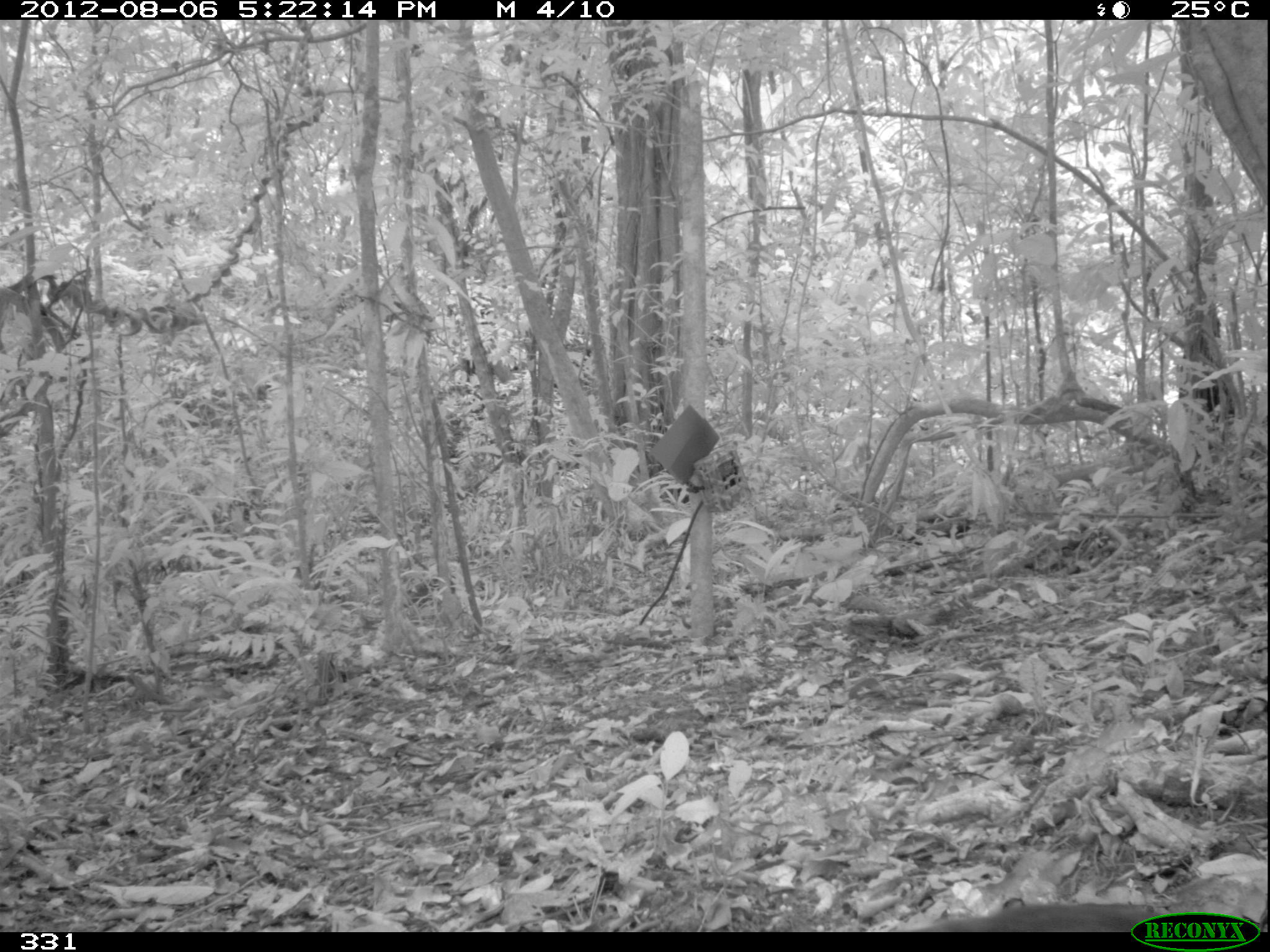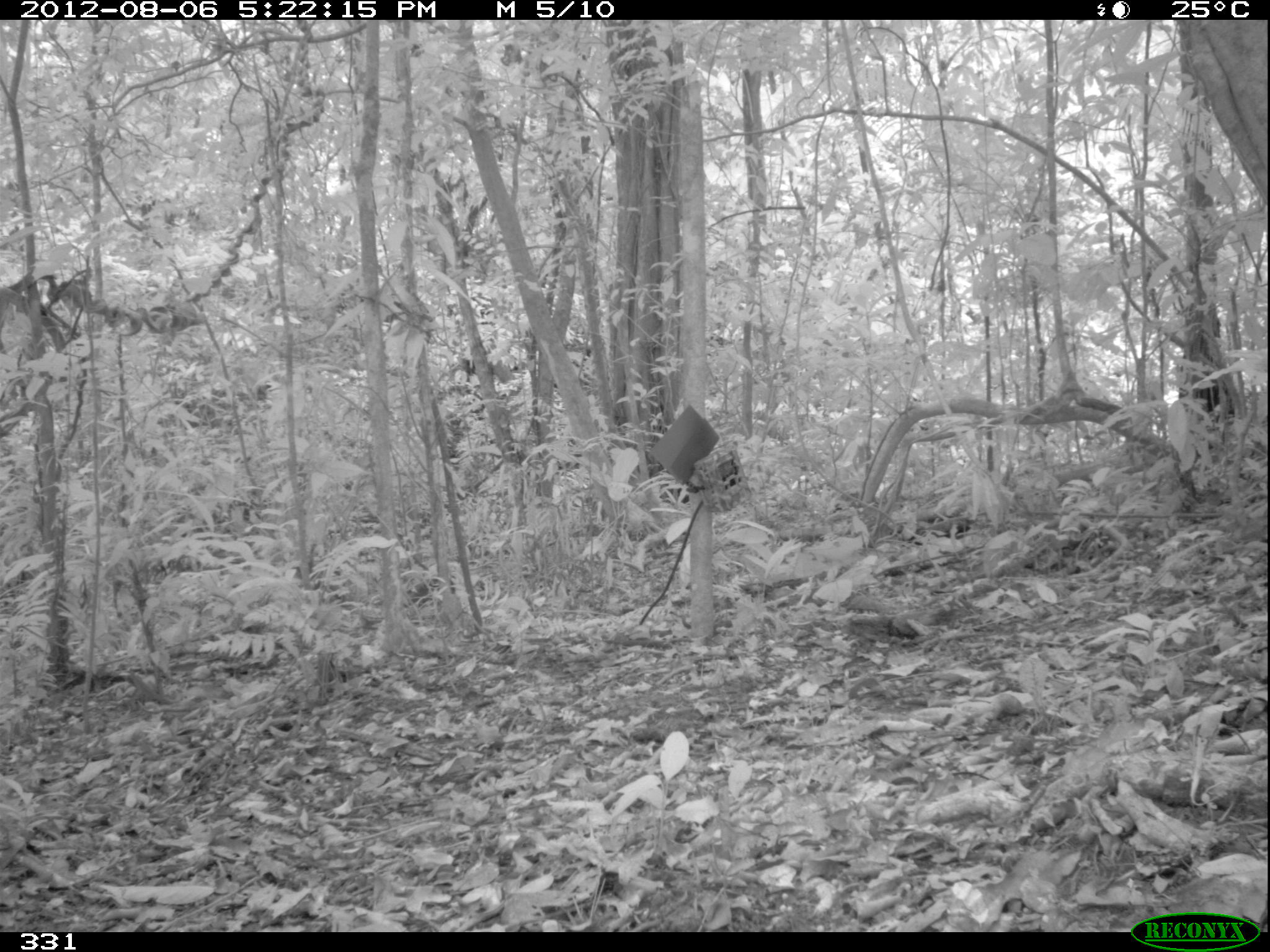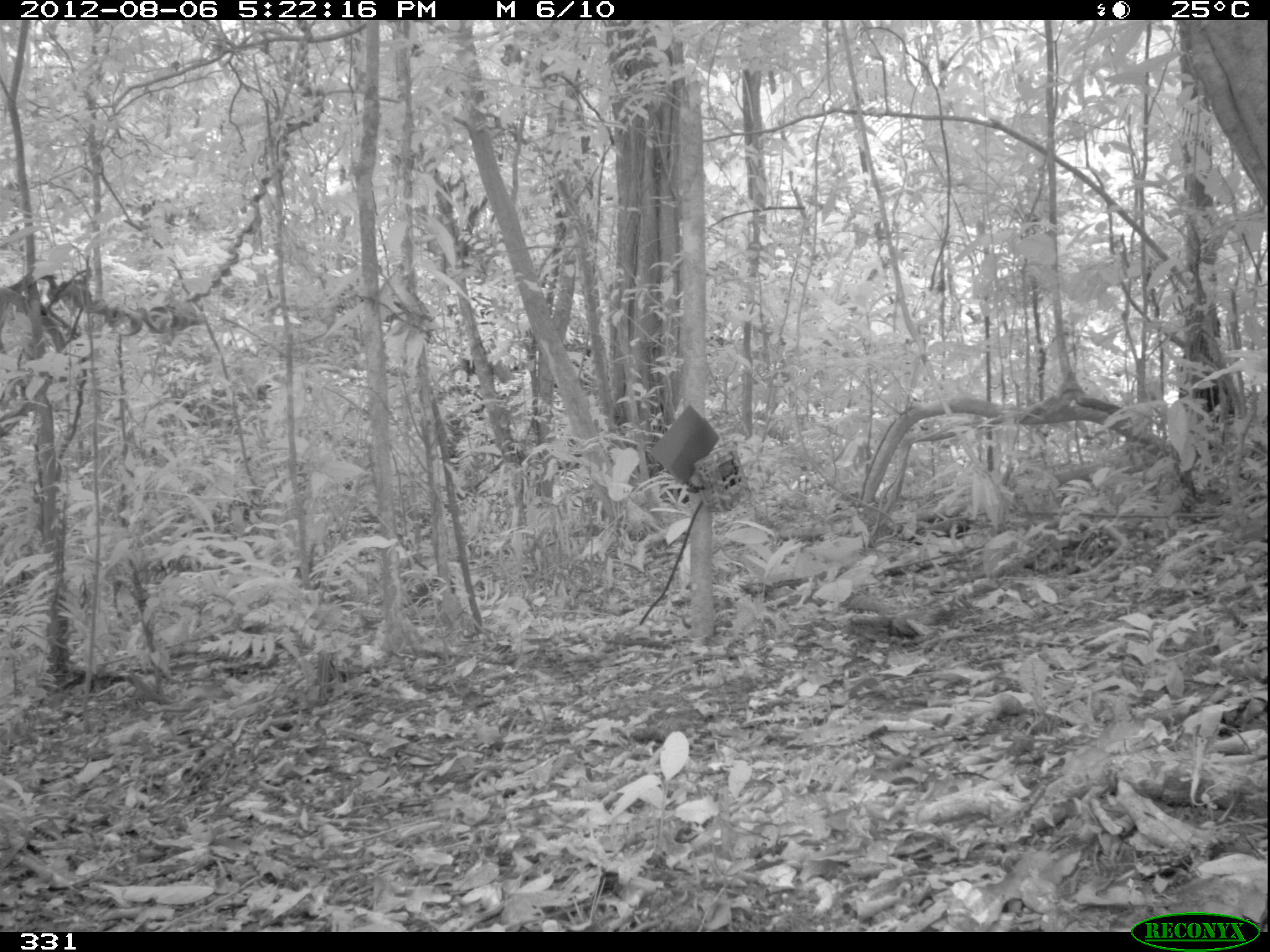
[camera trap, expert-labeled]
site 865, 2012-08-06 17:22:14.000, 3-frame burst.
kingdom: Animalia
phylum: Chordata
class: Aves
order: Gruiformes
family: Psophiidae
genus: Psophia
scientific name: Psophia leucoptera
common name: pale-winged trumpeter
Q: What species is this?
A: Psophia leucoptera (pale-winged trumpeter).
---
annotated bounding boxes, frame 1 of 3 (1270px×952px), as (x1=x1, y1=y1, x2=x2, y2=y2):
psophia leucoptera: (x1=912, y1=899, x2=1157, y2=930)